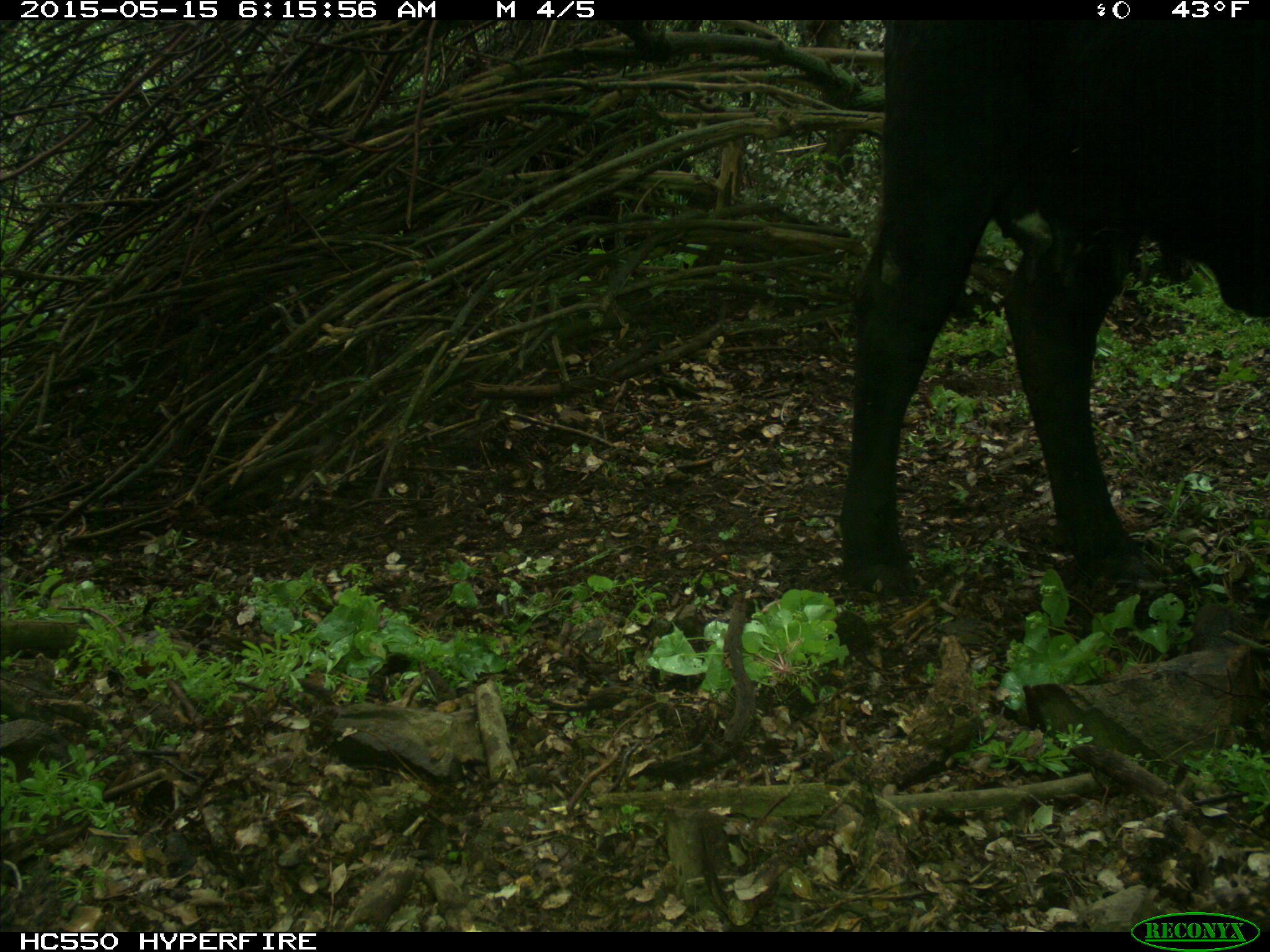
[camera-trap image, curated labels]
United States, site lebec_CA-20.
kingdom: Animalia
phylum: Chordata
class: Mammalia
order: Artiodactyla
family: Bovidae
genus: Bos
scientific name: Bos taurus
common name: domestic cow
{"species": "Bos taurus (domestic cow)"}